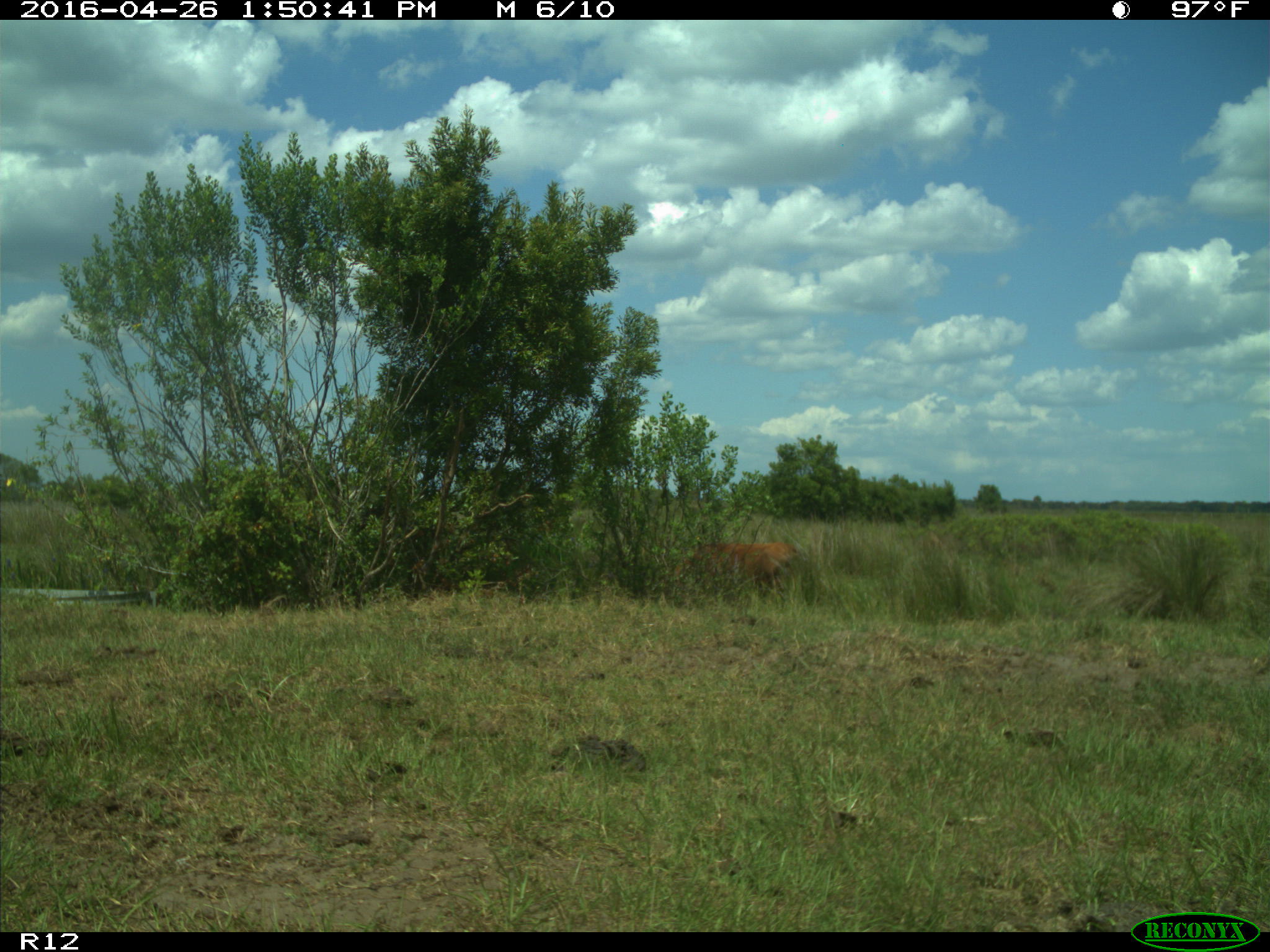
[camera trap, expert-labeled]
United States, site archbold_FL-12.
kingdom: Animalia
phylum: Chordata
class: Mammalia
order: Artiodactyla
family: Bovidae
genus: Bos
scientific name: Bos taurus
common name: domestic cow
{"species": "Bos taurus (domestic cow)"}